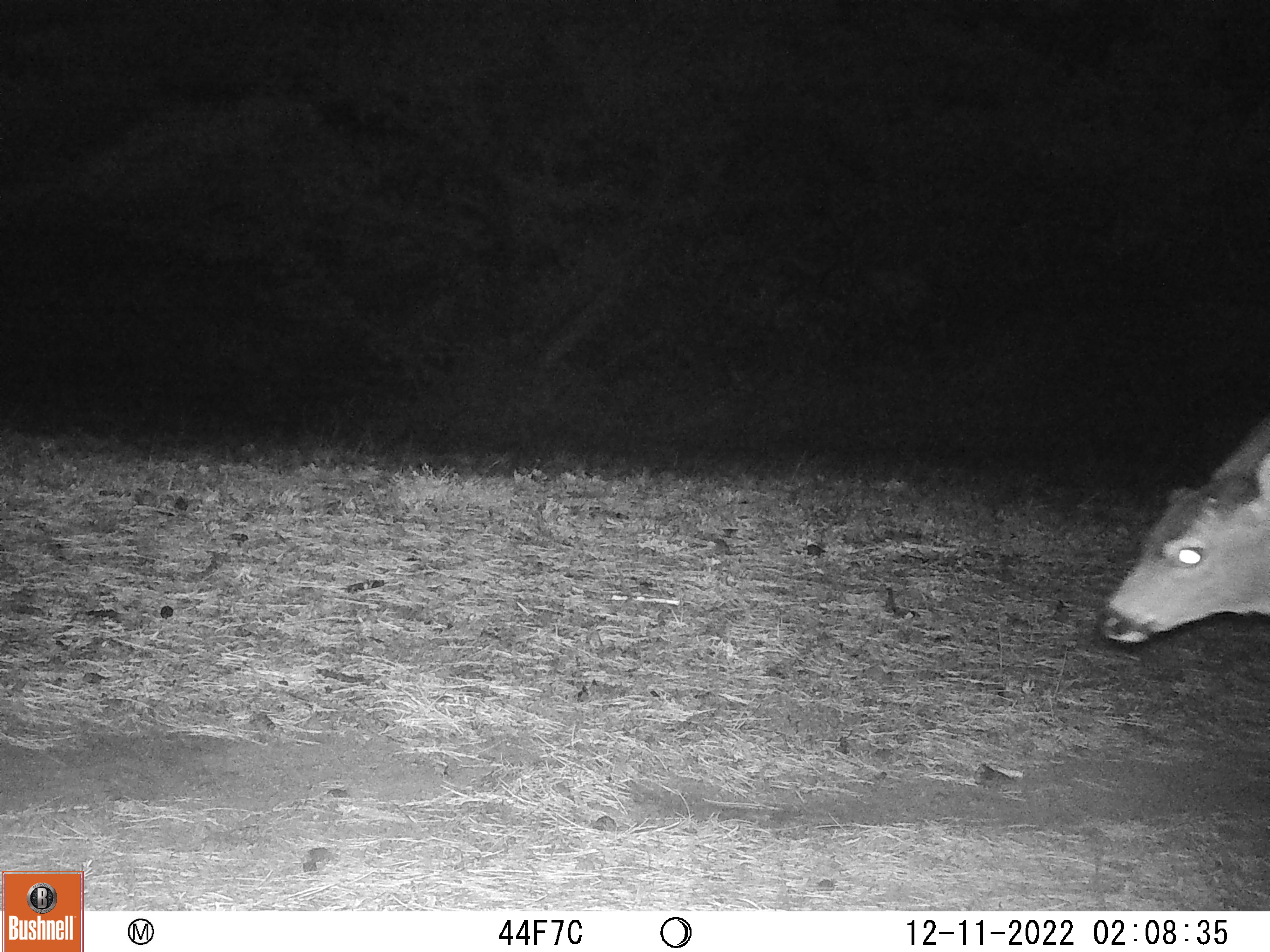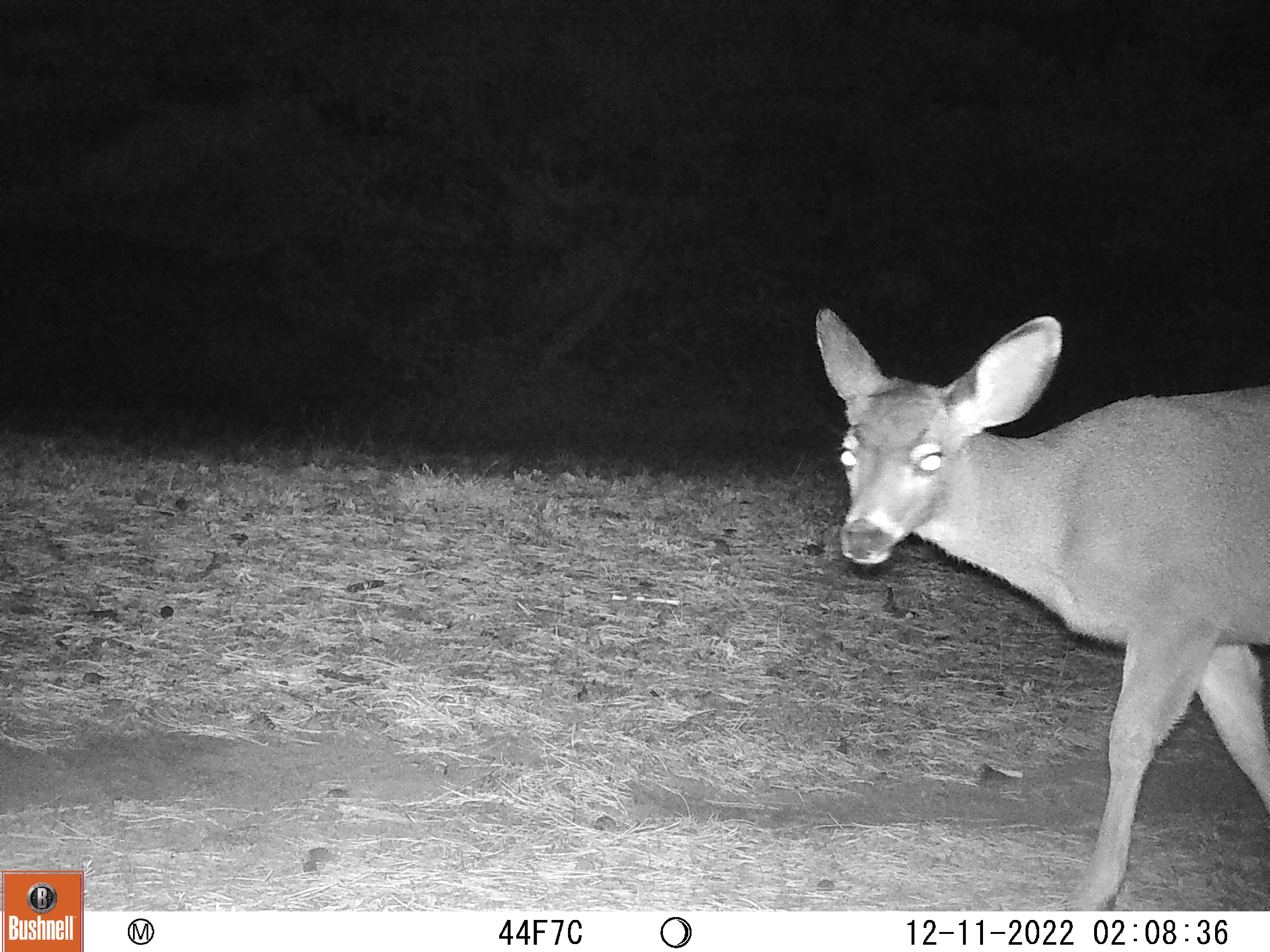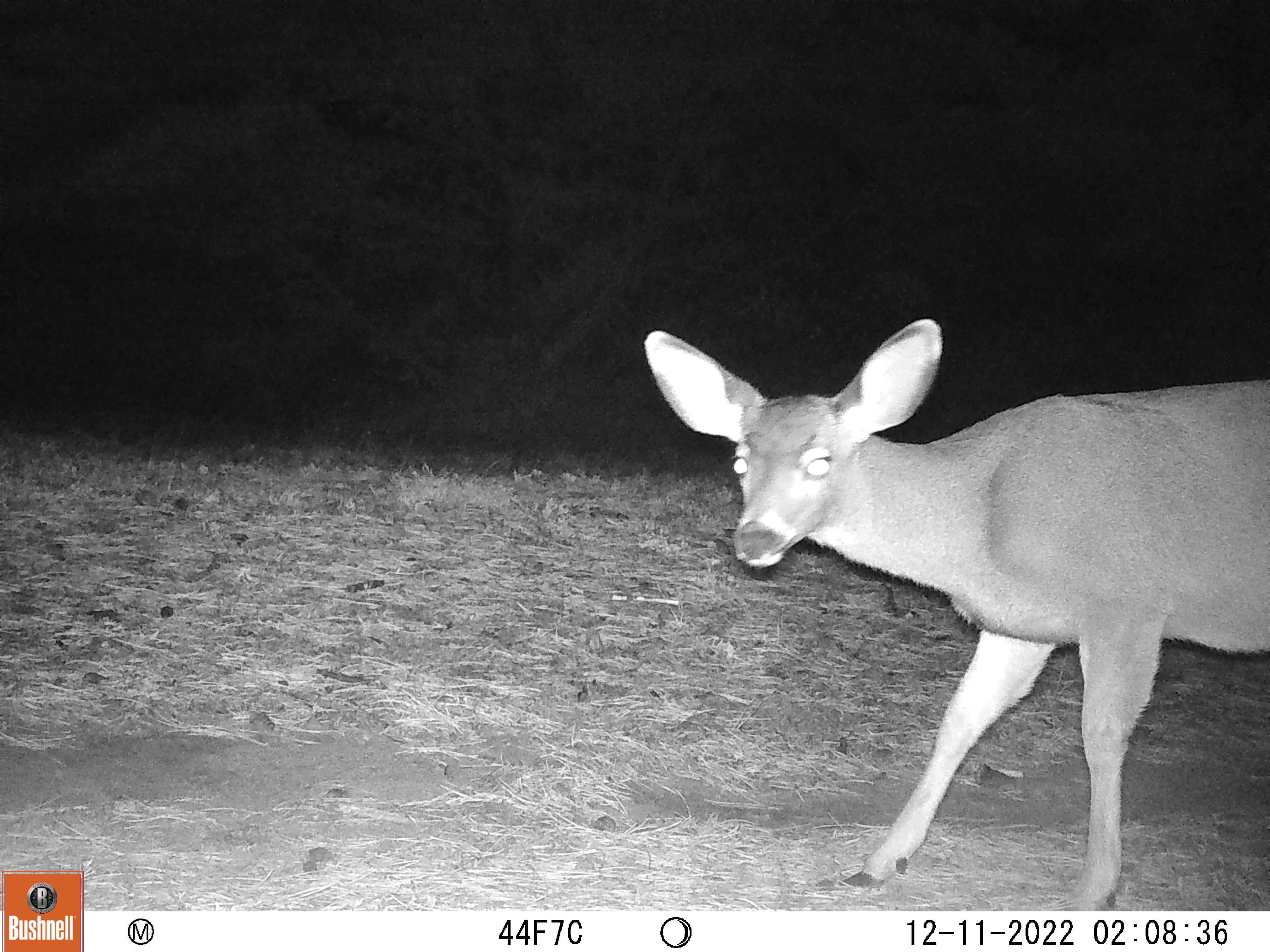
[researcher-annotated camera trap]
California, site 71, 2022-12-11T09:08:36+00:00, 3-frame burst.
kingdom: Animalia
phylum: Chordata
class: Mammalia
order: Artiodactyla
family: Cervidae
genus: Odocoileus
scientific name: Odocoileus hemionus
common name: mule deer